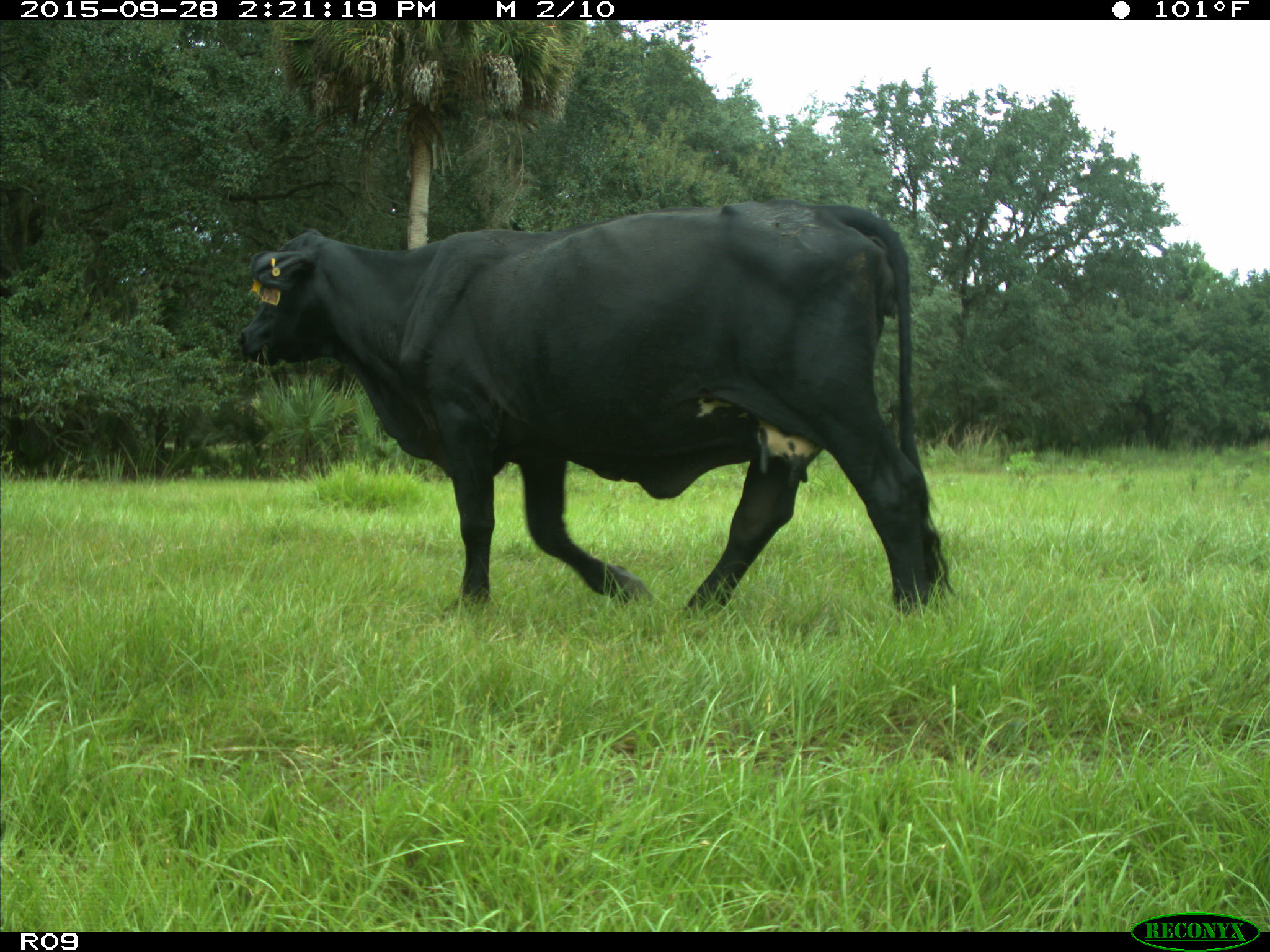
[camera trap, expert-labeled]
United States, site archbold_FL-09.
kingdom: Animalia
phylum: Chordata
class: Mammalia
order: Artiodactyla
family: Bovidae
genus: Bos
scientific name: Bos taurus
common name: domestic cow